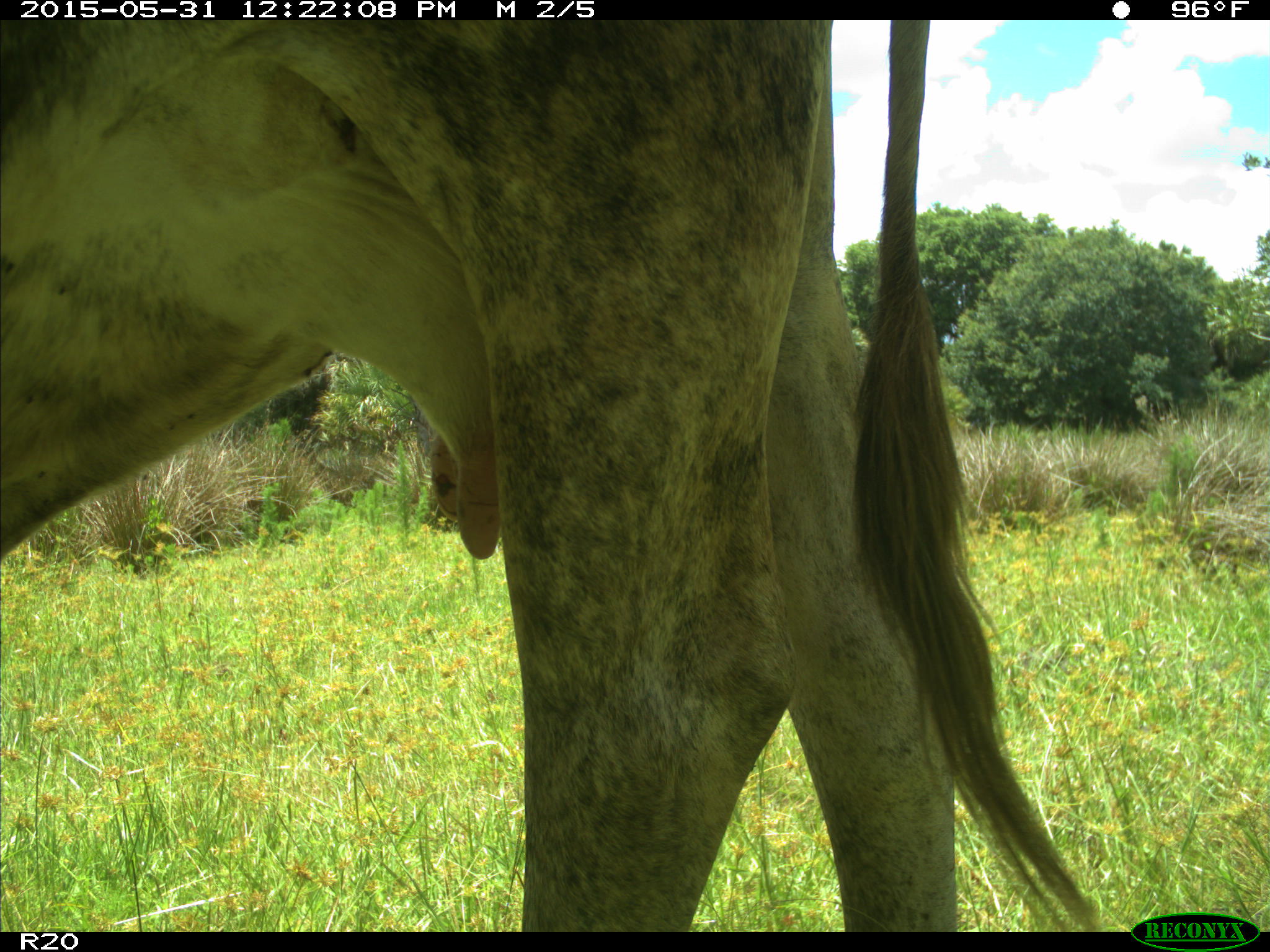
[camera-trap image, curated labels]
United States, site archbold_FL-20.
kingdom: Animalia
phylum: Chordata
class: Mammalia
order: Artiodactyla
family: Bovidae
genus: Bos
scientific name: Bos taurus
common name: domestic cow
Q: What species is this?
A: Bos taurus (domestic cow).